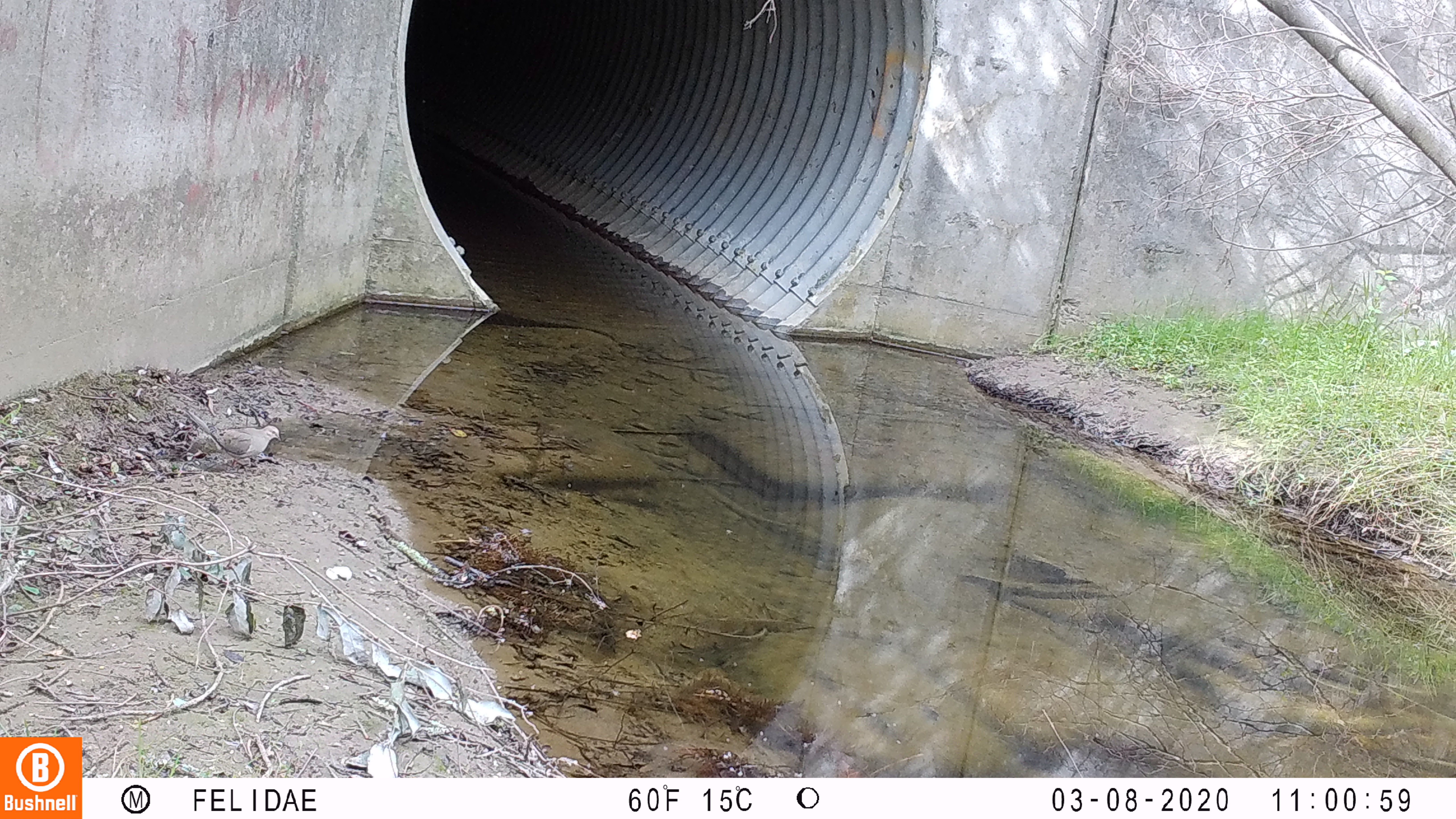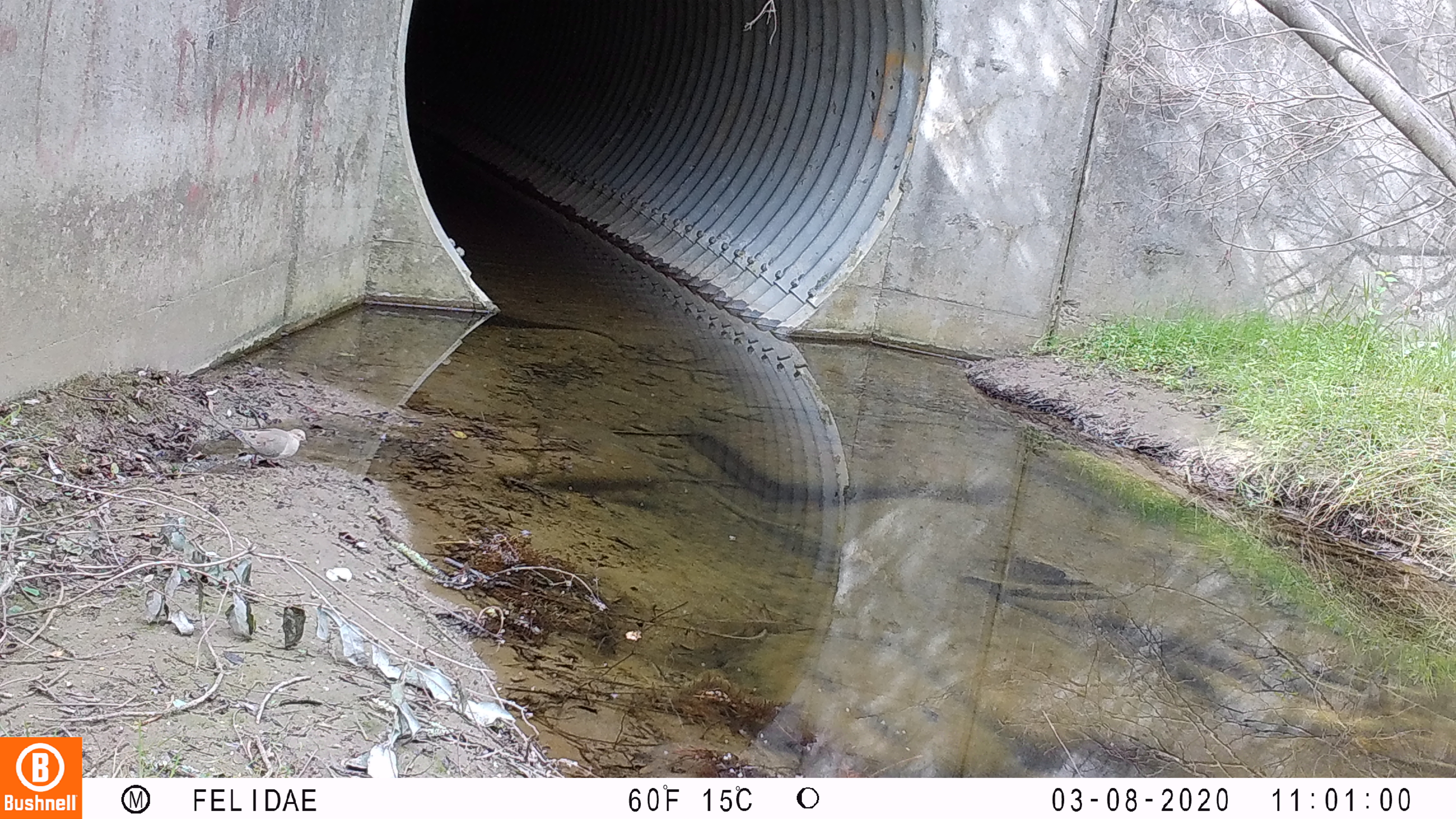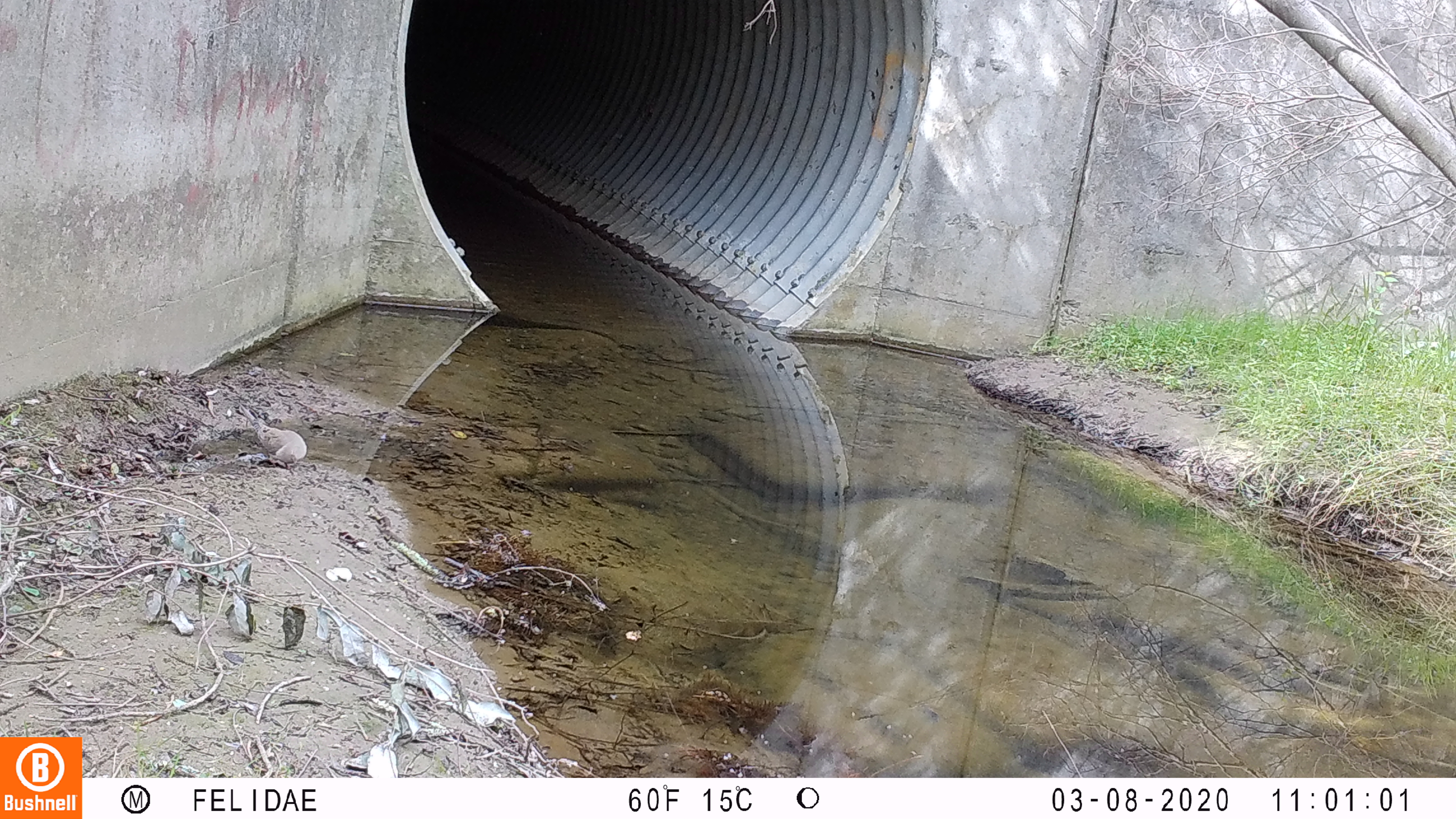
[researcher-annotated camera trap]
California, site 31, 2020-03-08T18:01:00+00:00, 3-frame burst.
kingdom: Animalia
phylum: Chordata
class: Aves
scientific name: Aves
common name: bird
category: unknown bird